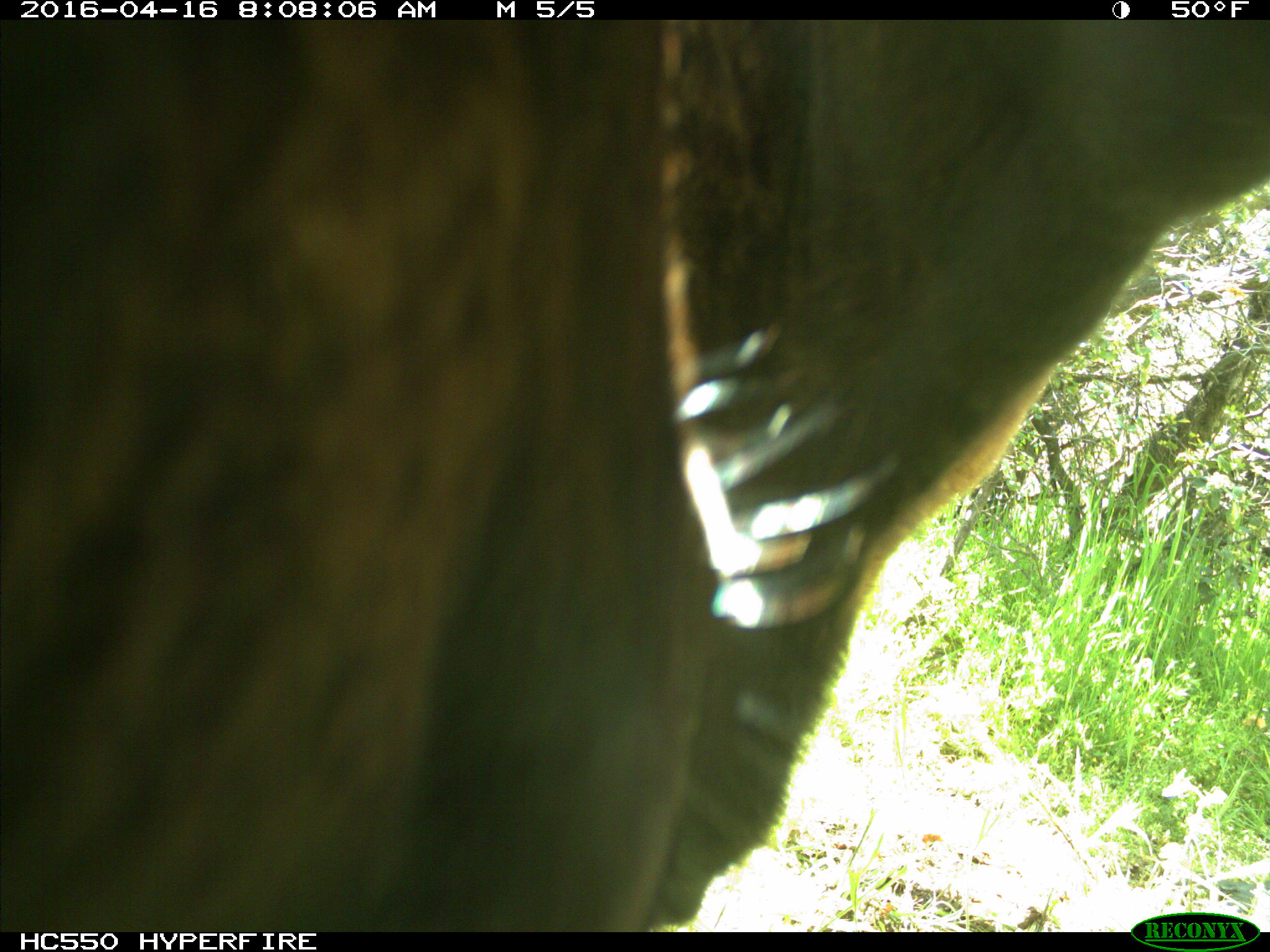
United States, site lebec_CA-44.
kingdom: Animalia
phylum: Chordata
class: Mammalia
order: Artiodactyla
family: Bovidae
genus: Bos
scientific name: Bos taurus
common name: domestic cow